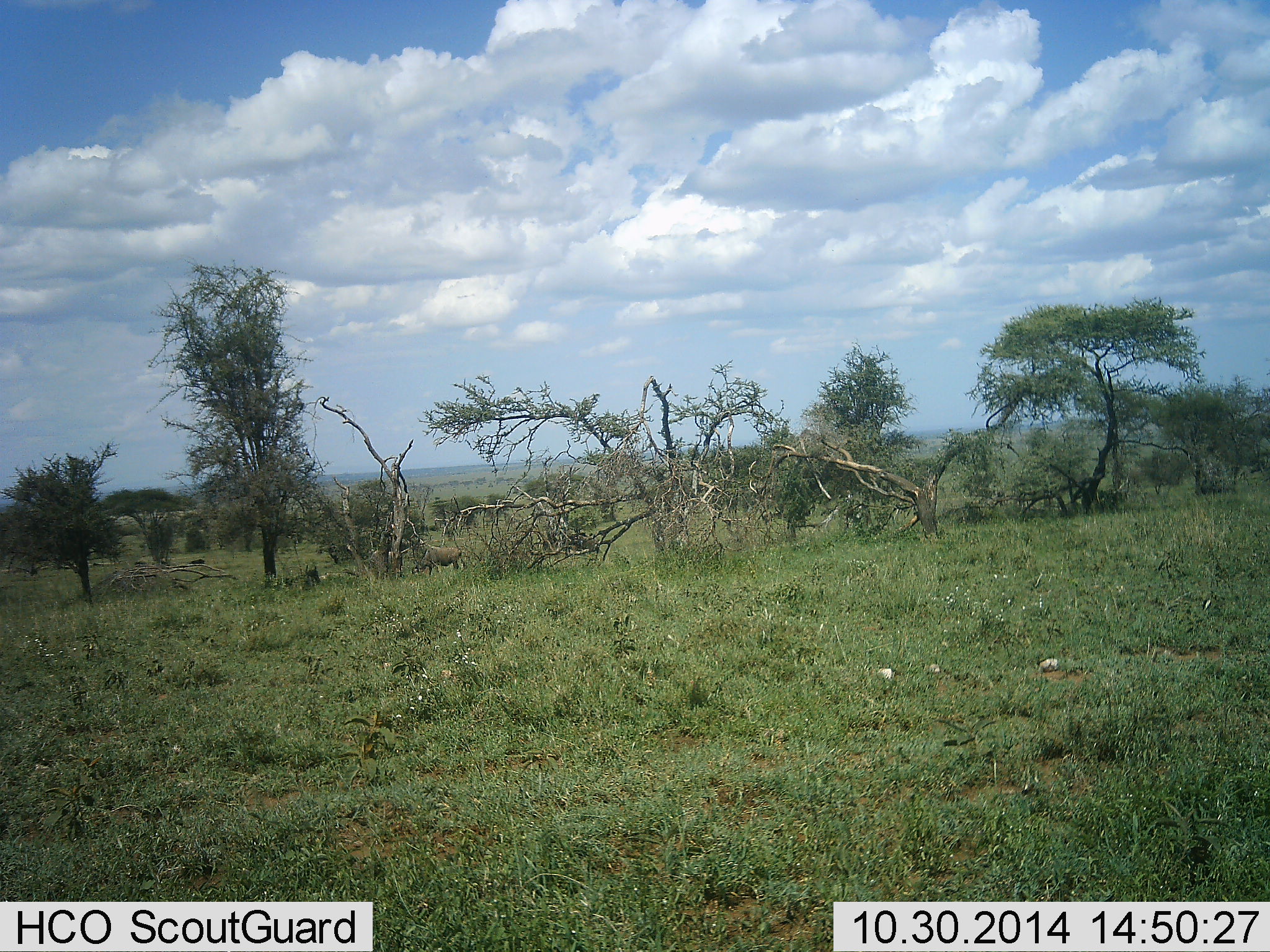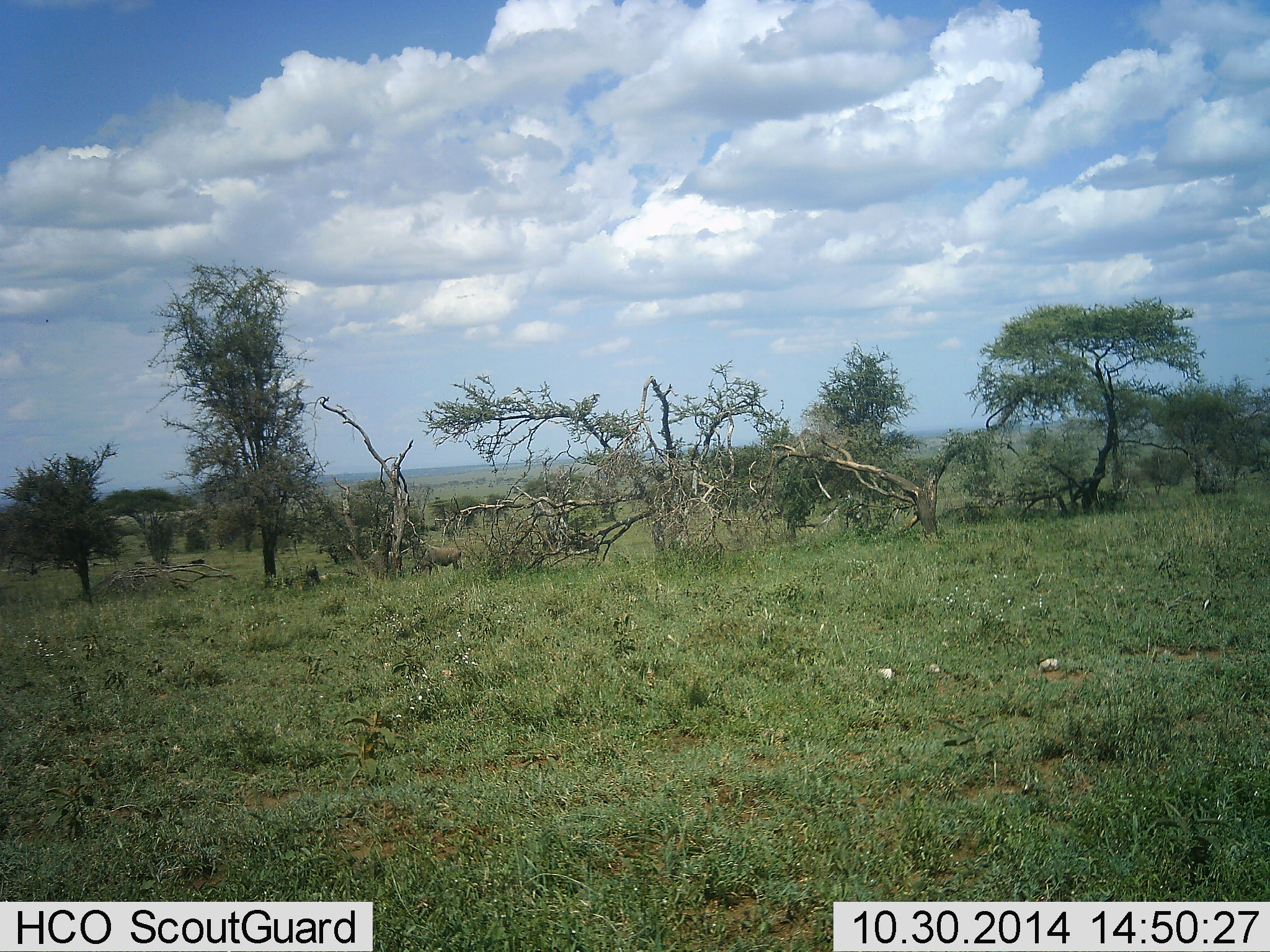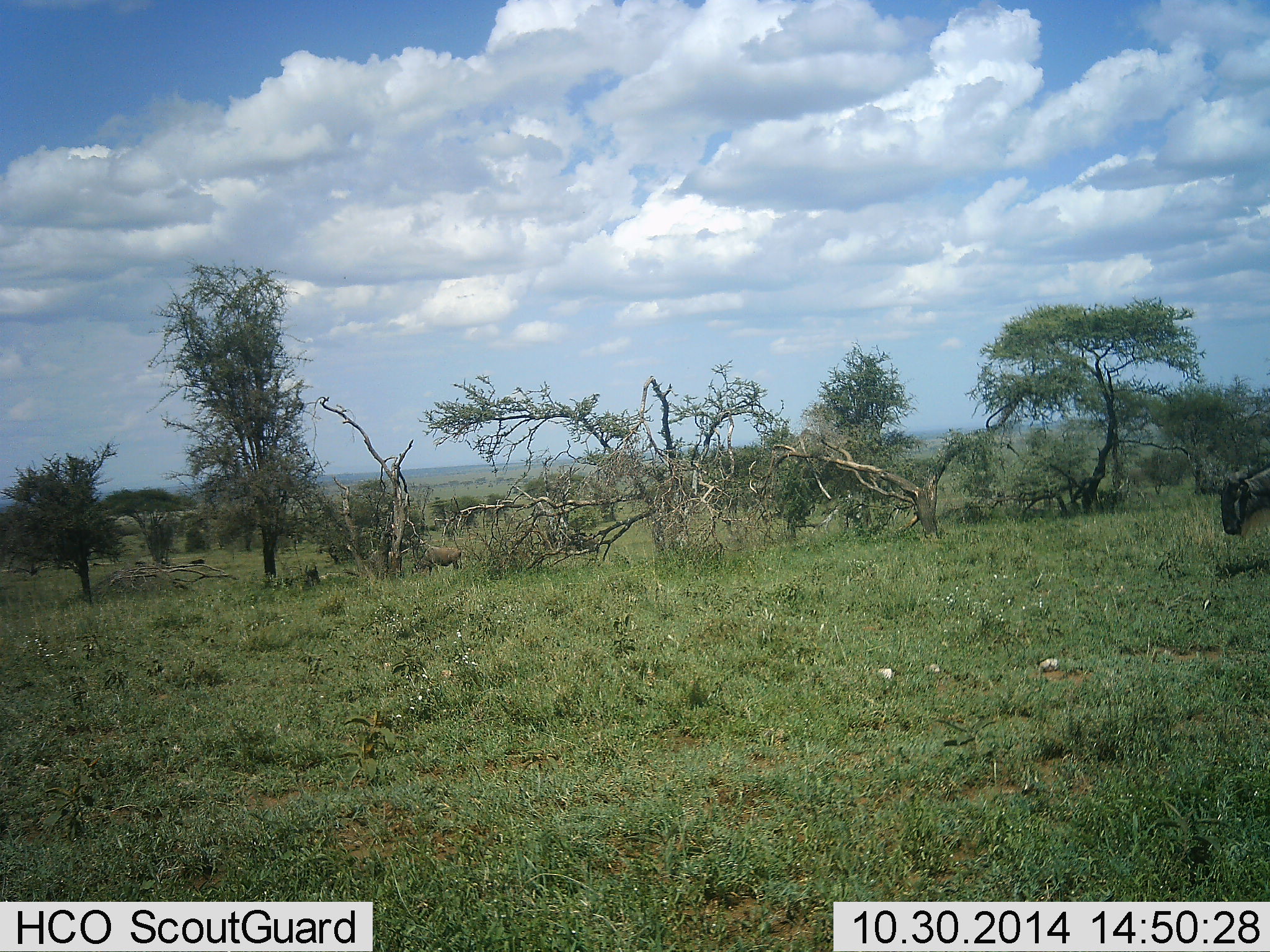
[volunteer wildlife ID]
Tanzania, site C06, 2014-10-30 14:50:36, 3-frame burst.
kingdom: Animalia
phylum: Chordata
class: Mammalia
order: Artiodactyla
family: Bovidae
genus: Connochaetes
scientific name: Connochaetes taurinus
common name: blue wildebeest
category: wildebeest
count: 1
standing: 10%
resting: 0%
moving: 100%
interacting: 0%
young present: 0%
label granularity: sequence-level